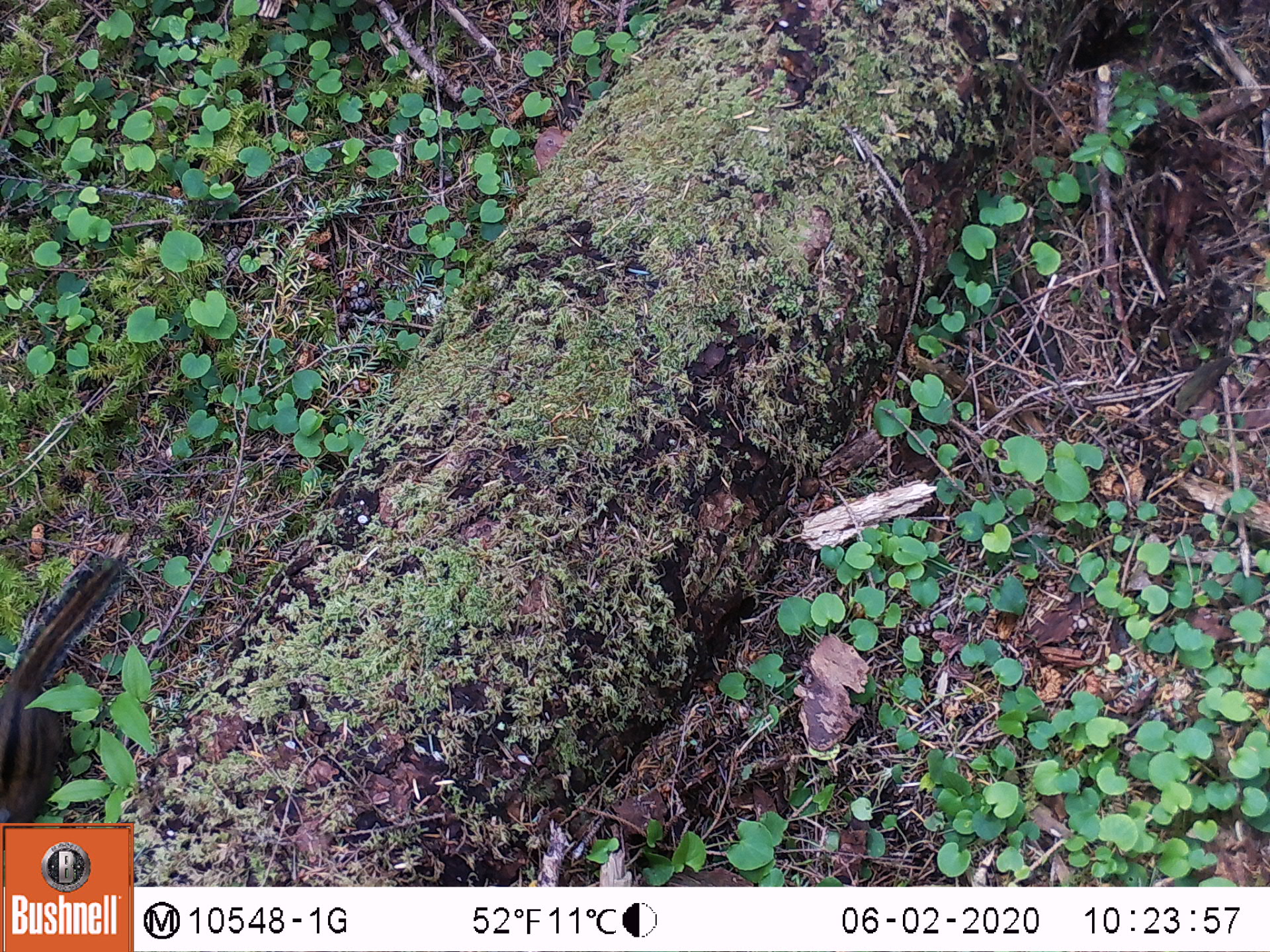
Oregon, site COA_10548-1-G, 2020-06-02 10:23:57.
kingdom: Animalia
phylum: Chordata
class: Mammalia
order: Rodentia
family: Sciuridae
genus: Neotamias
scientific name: Neotamias townsendii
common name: townsend's chipmunk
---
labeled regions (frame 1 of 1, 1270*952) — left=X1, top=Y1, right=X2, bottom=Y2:
townsend's chipmunk: left=0, top=541, right=133, bottom=818